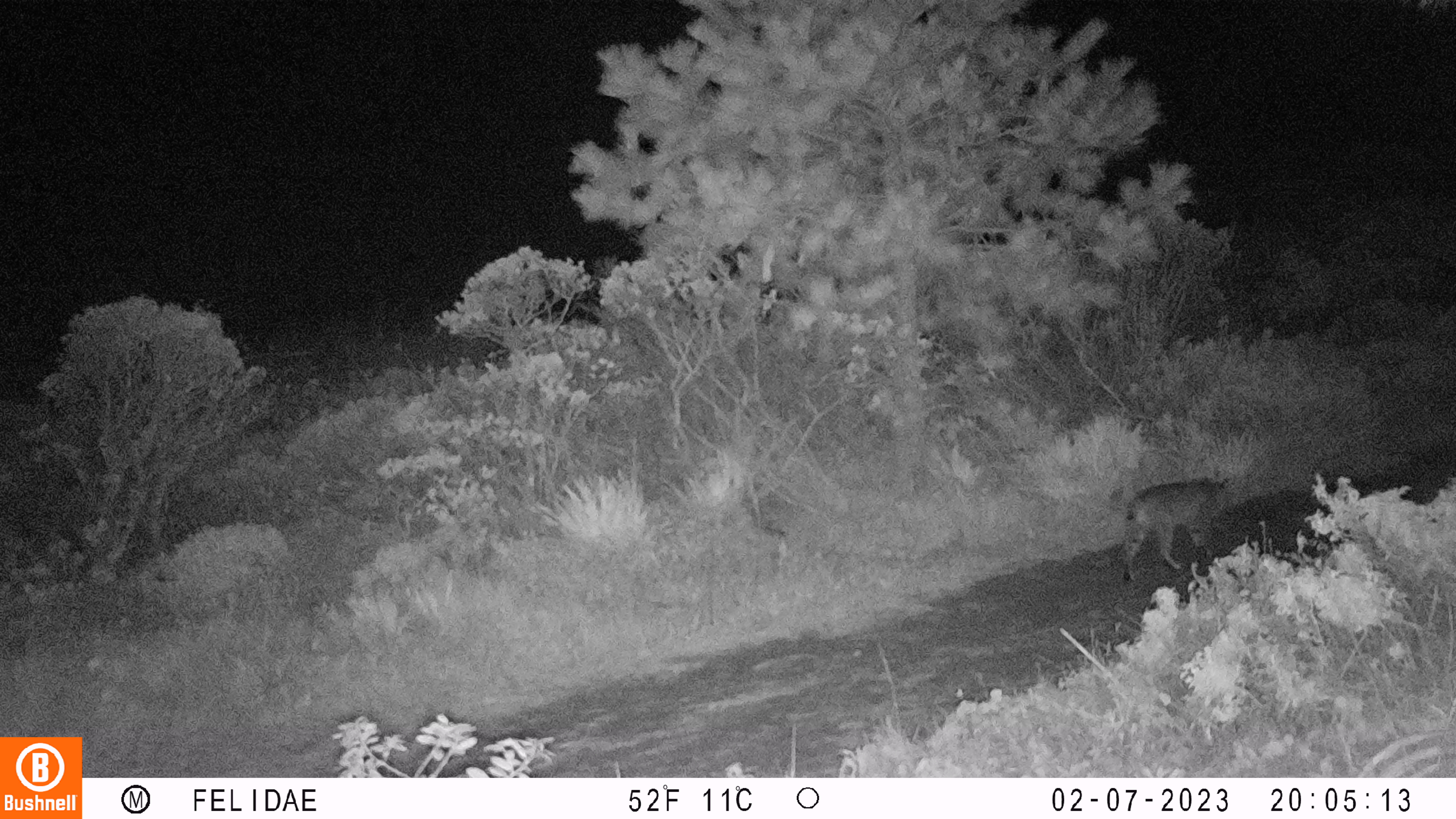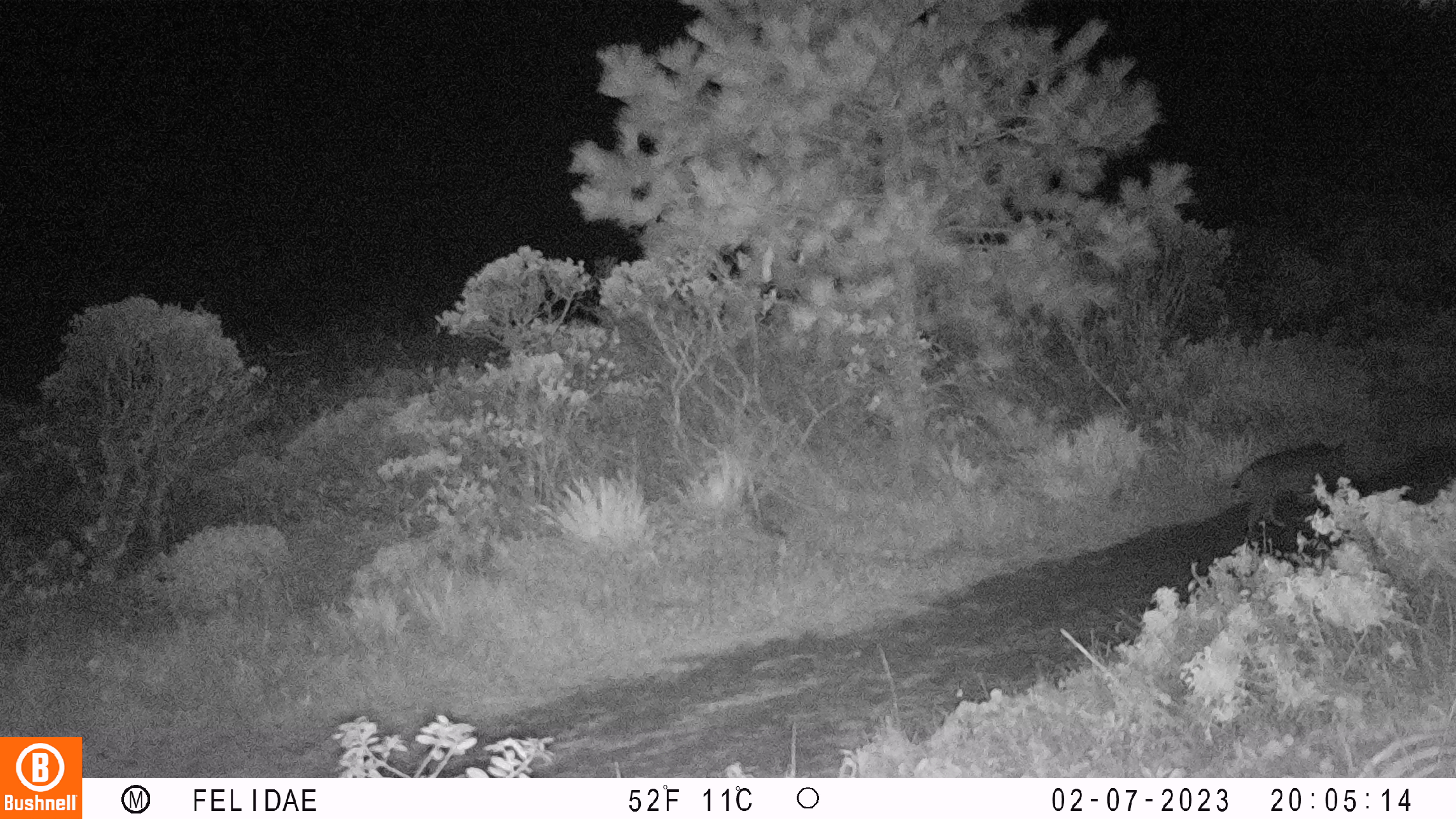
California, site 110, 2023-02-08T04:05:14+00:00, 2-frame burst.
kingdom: Animalia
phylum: Chordata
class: Mammalia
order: Carnivora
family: Felidae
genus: Lynx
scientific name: Lynx rufus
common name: bobcat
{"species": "bobcat (Lynx rufus)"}